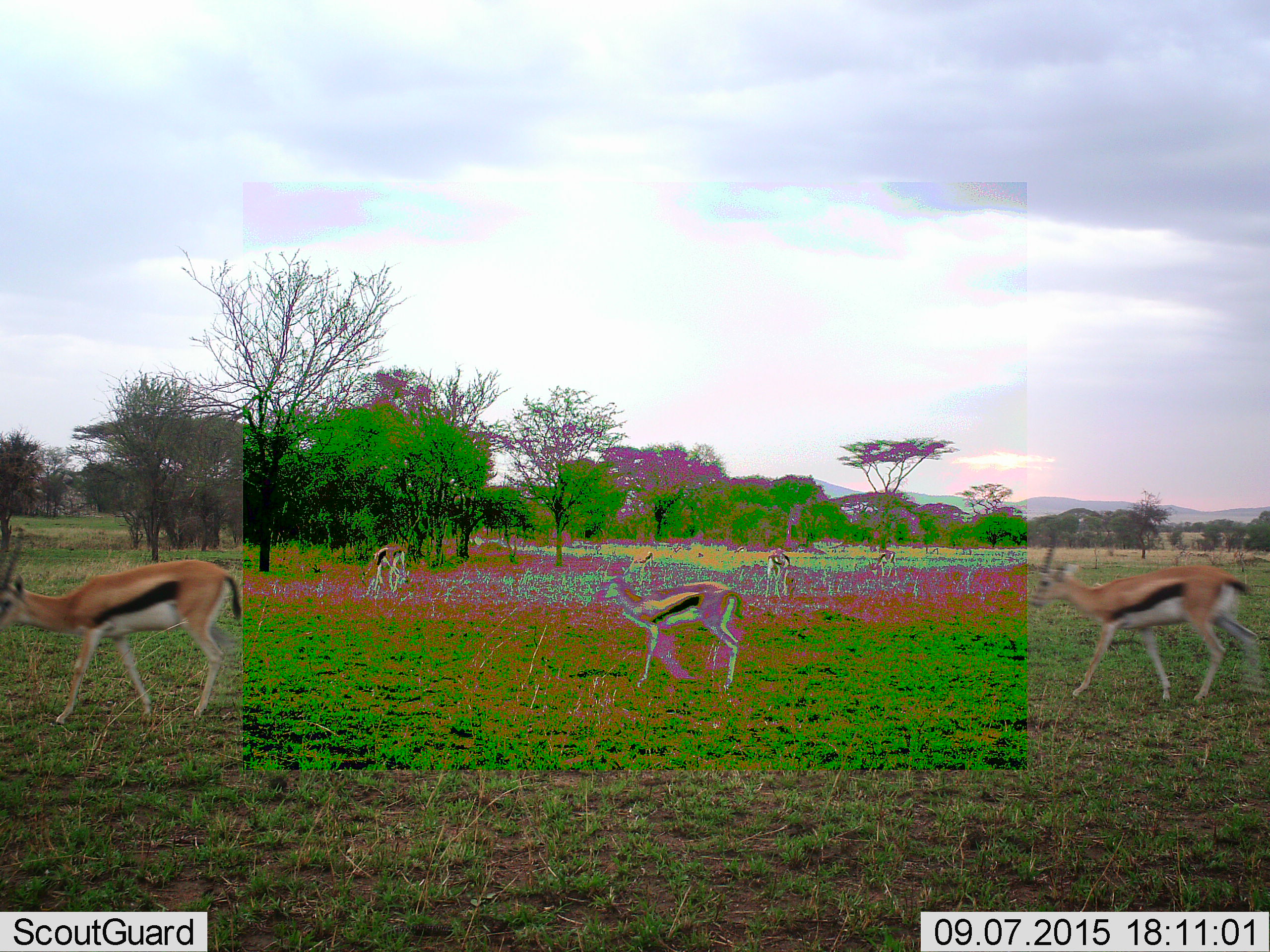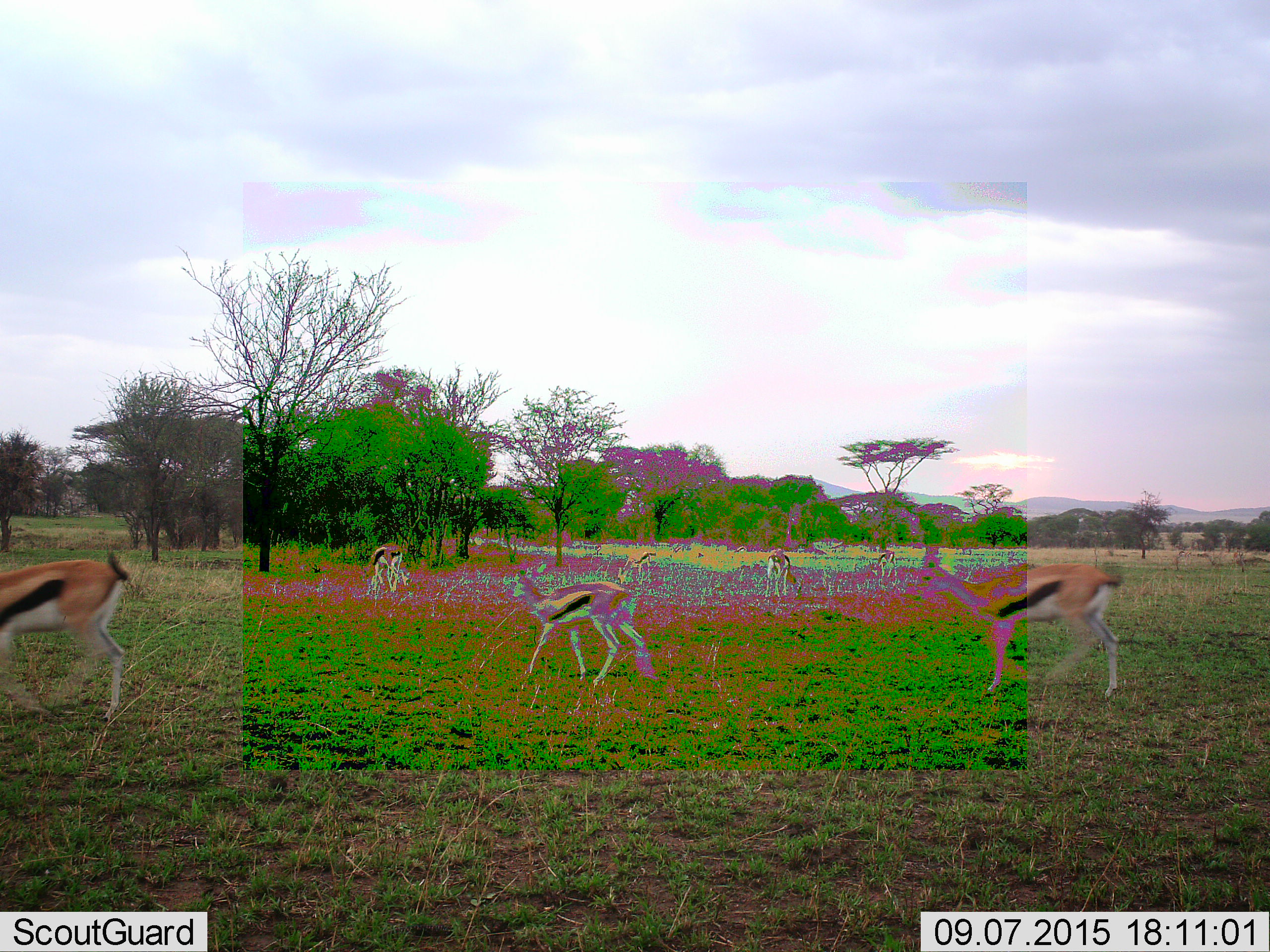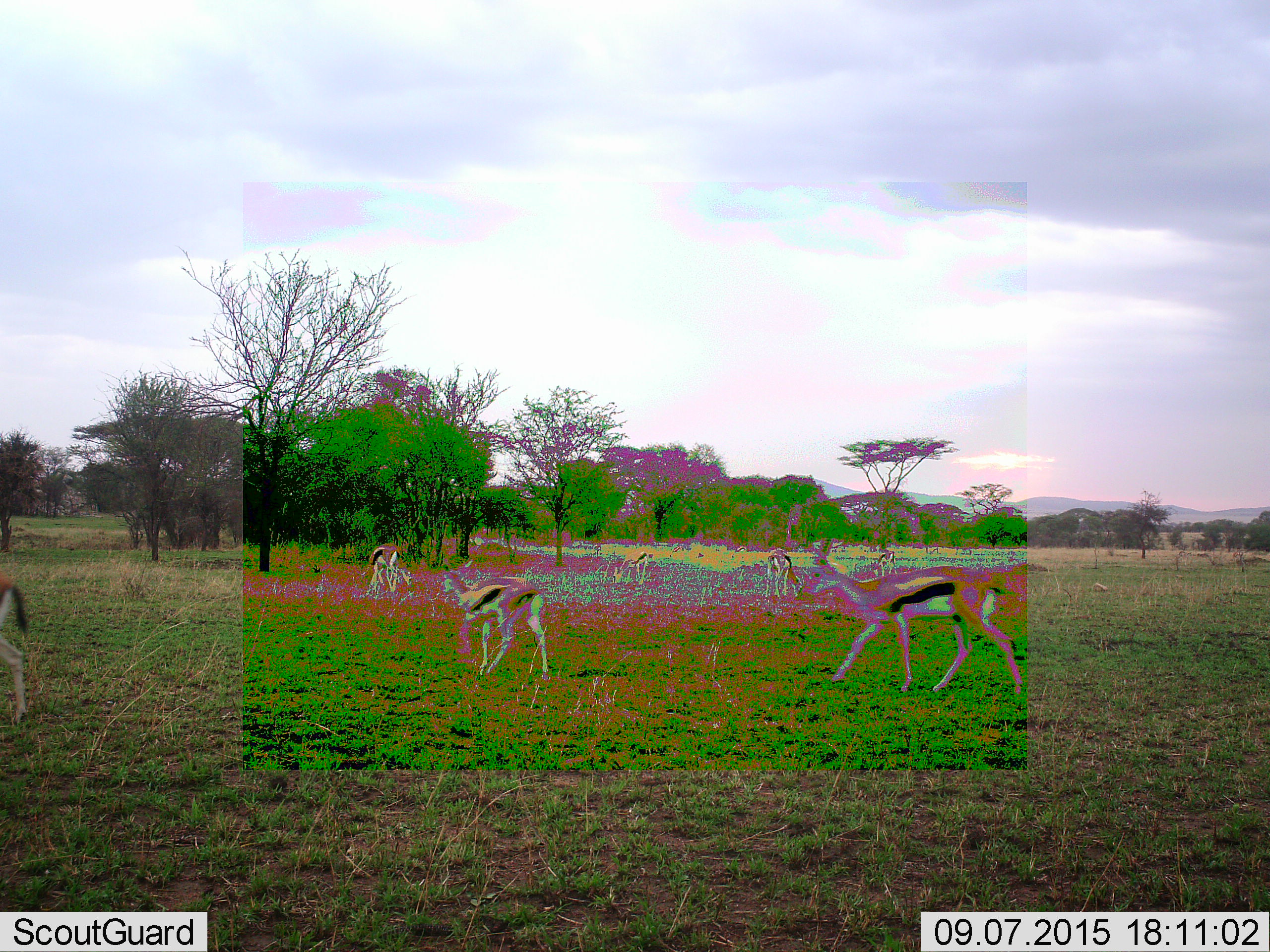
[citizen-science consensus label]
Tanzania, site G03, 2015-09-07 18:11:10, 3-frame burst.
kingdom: Animalia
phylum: Chordata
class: Mammalia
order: Artiodactyla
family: Bovidae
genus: Eudorcas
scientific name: Eudorcas thomsonii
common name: thomson's gazelle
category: gazellethomsons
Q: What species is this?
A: Gazellethomsons (thomson's gazelle) (Eudorcas thomsonii).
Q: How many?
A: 7.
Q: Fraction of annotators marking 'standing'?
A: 38%.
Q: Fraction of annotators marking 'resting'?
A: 0%.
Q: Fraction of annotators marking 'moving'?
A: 94%.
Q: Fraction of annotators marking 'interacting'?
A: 0%.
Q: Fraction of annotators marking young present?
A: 19%.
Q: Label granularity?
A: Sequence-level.